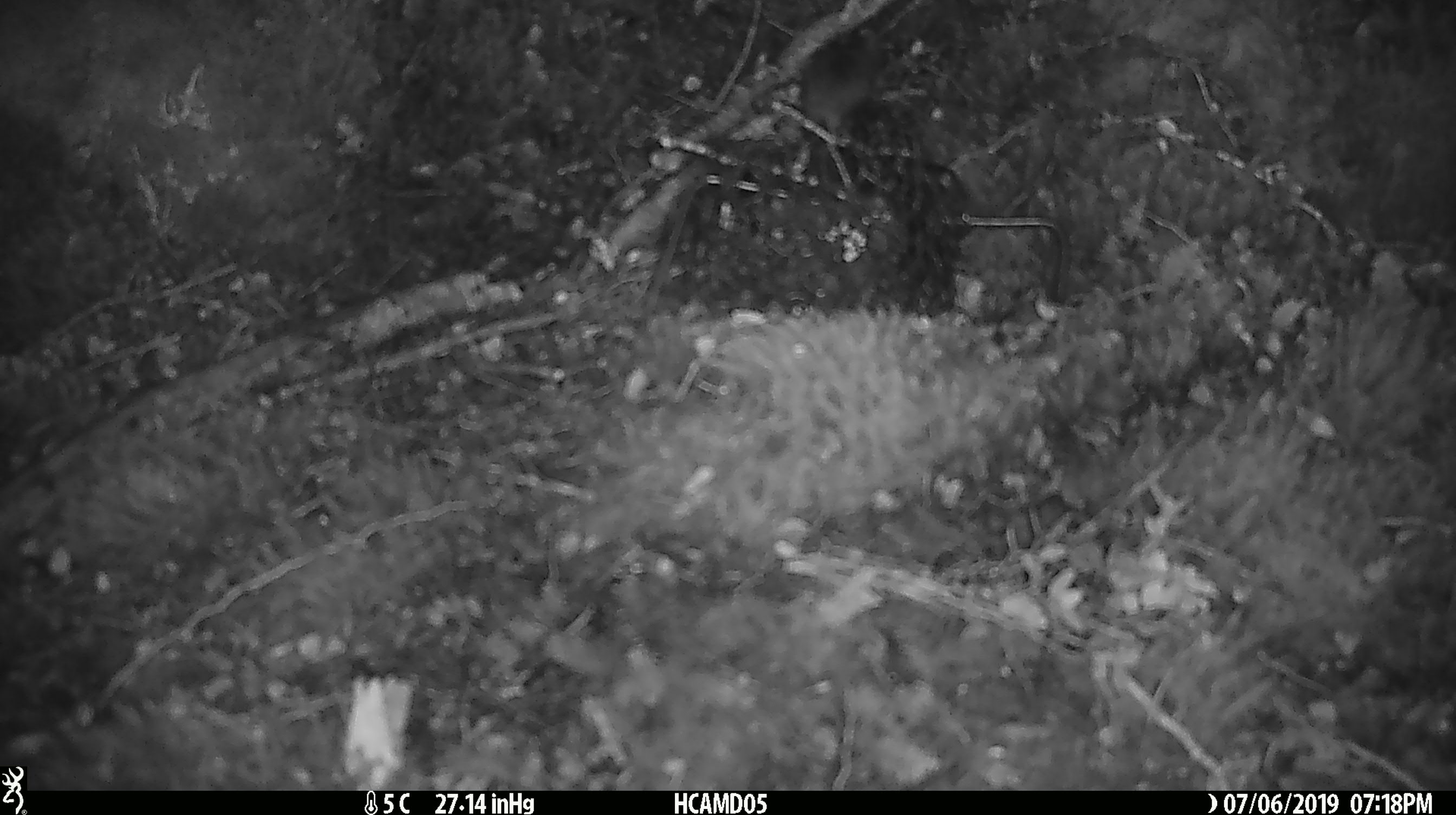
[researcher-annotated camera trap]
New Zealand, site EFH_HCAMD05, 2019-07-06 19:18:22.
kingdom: Animalia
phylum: Chordata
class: Mammalia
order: Rodentia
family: Muridae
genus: Mus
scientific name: Mus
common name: mouse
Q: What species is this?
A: Mouse (Mus).